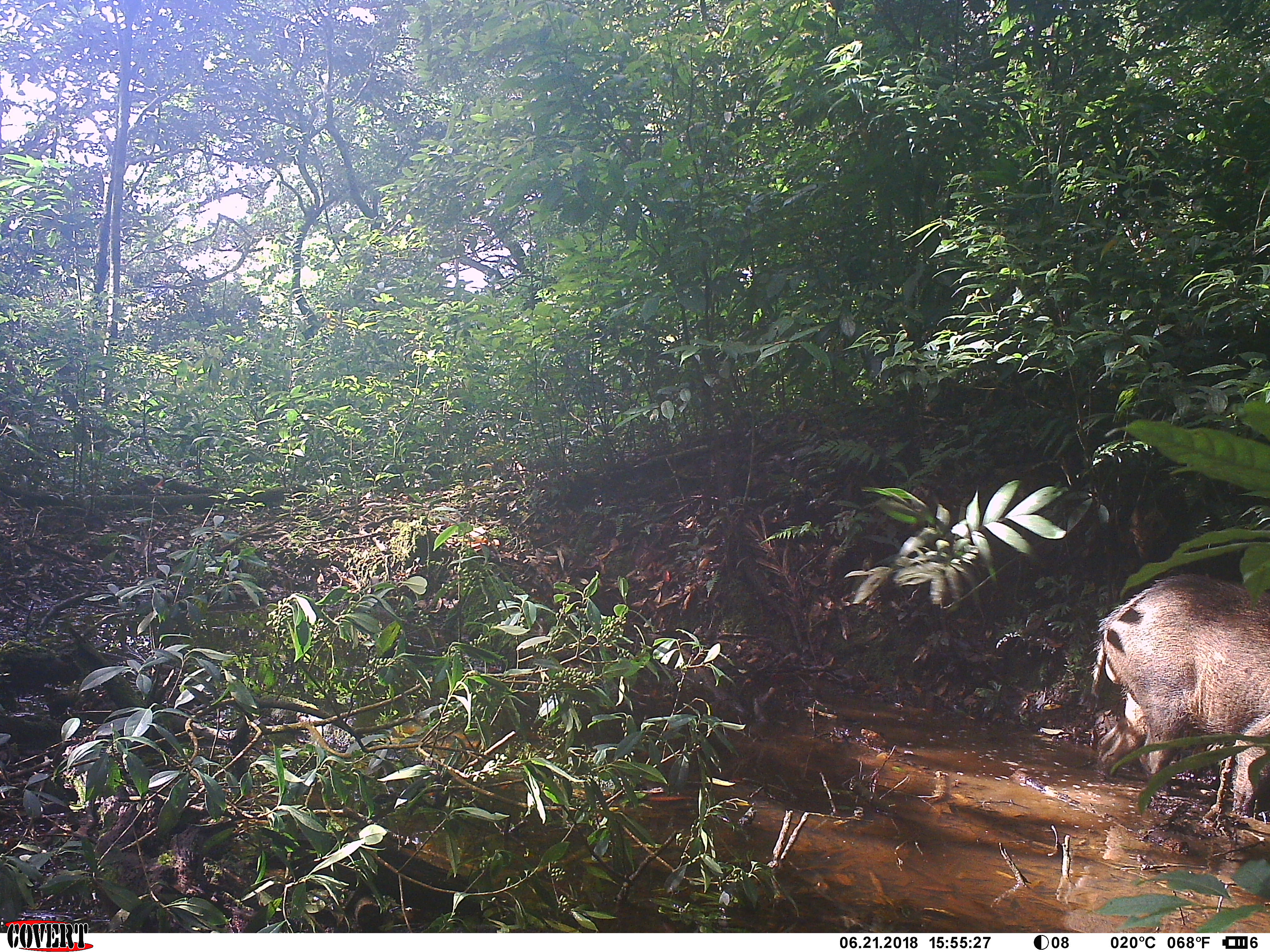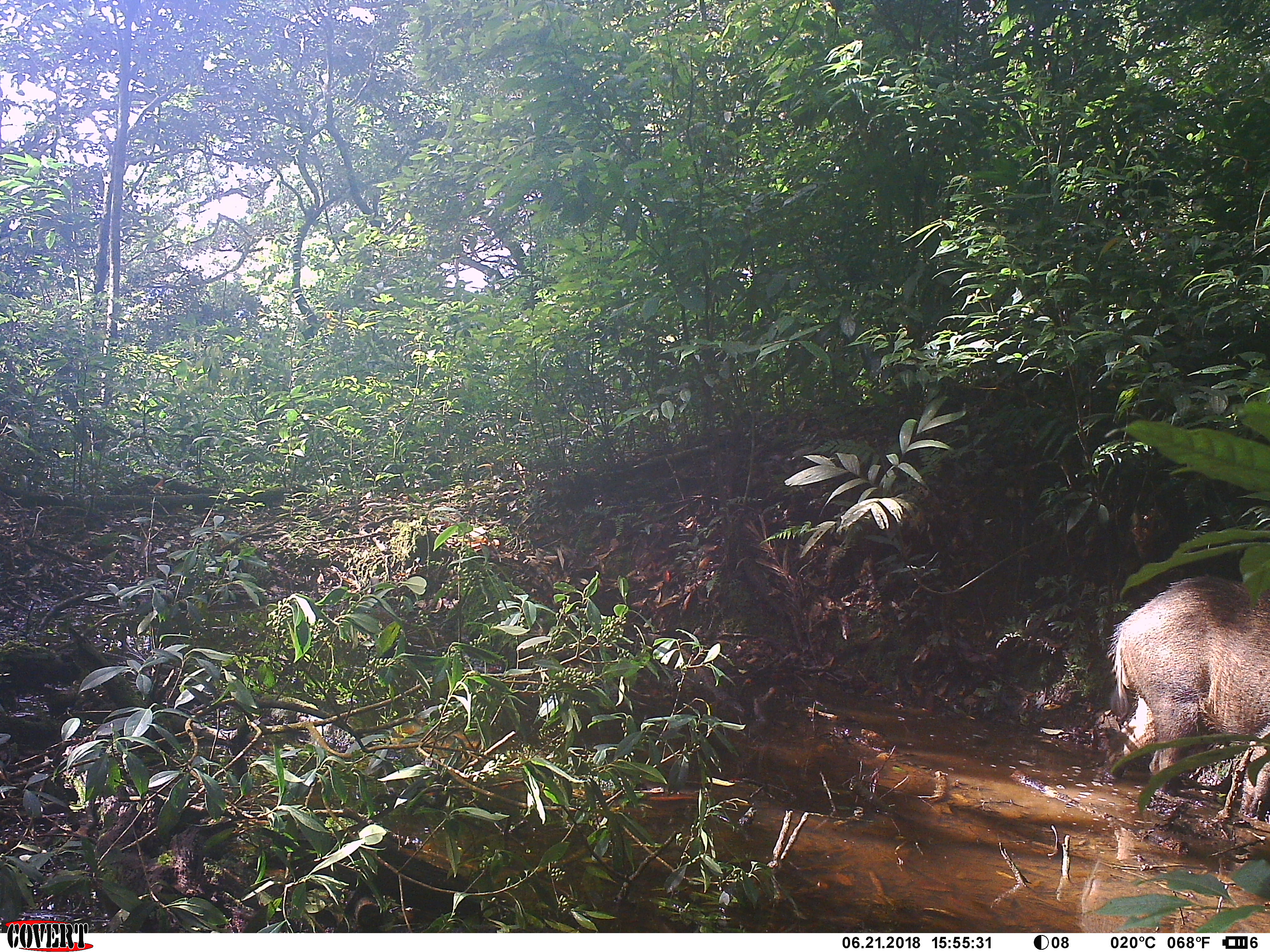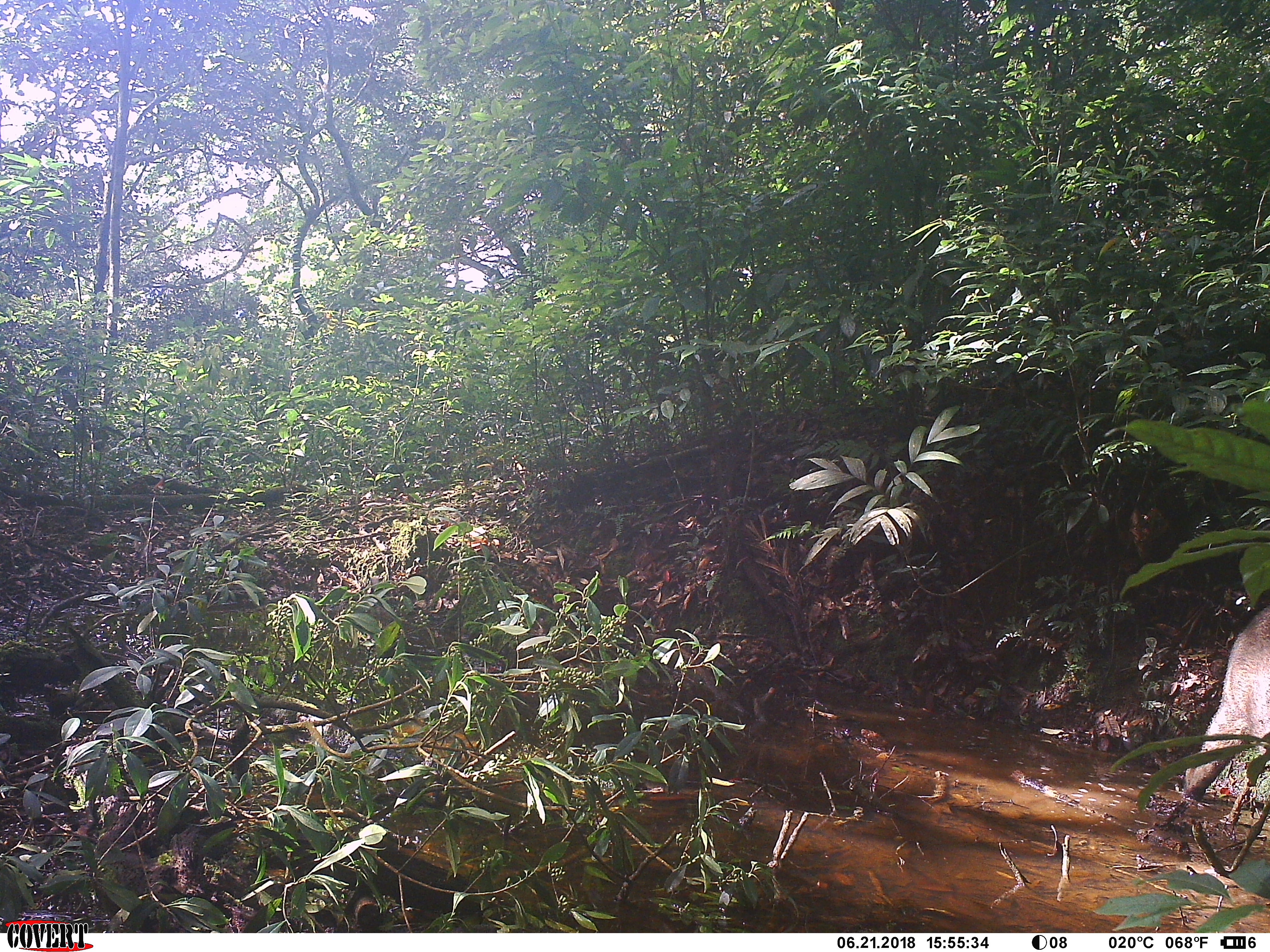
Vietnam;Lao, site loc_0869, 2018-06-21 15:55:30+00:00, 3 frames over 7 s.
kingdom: Animalia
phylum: Chordata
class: Mammalia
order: Artiodactyla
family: Suidae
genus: Sus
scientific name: Sus scrofa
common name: eurasian wild pig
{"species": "eurasian wild pig (Sus scrofa)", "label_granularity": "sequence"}